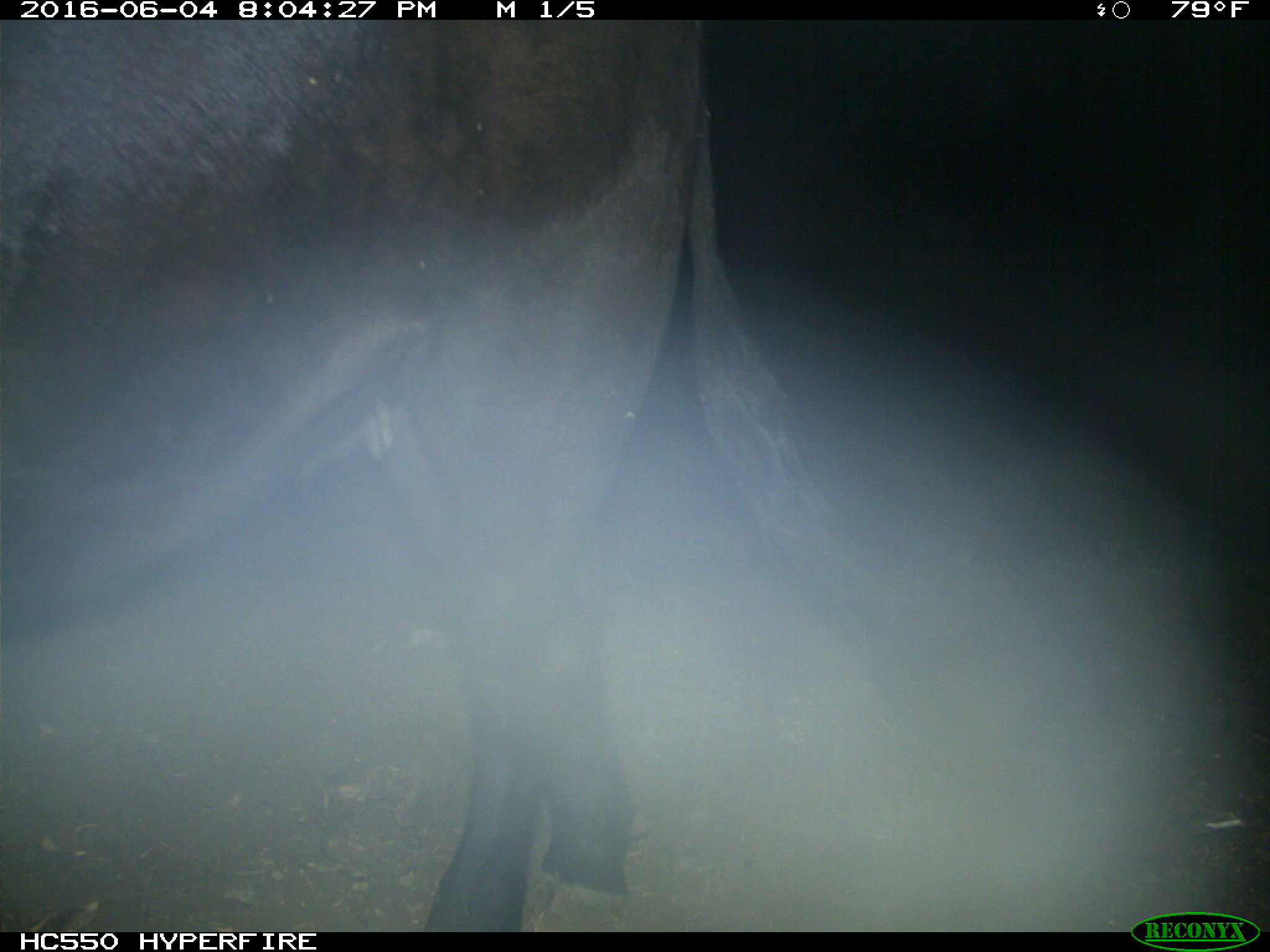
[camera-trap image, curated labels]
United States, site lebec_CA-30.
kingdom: Animalia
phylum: Chordata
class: Mammalia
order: Artiodactyla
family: Bovidae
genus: Bos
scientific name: Bos taurus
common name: domestic cow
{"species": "Bos taurus (domestic cow)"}